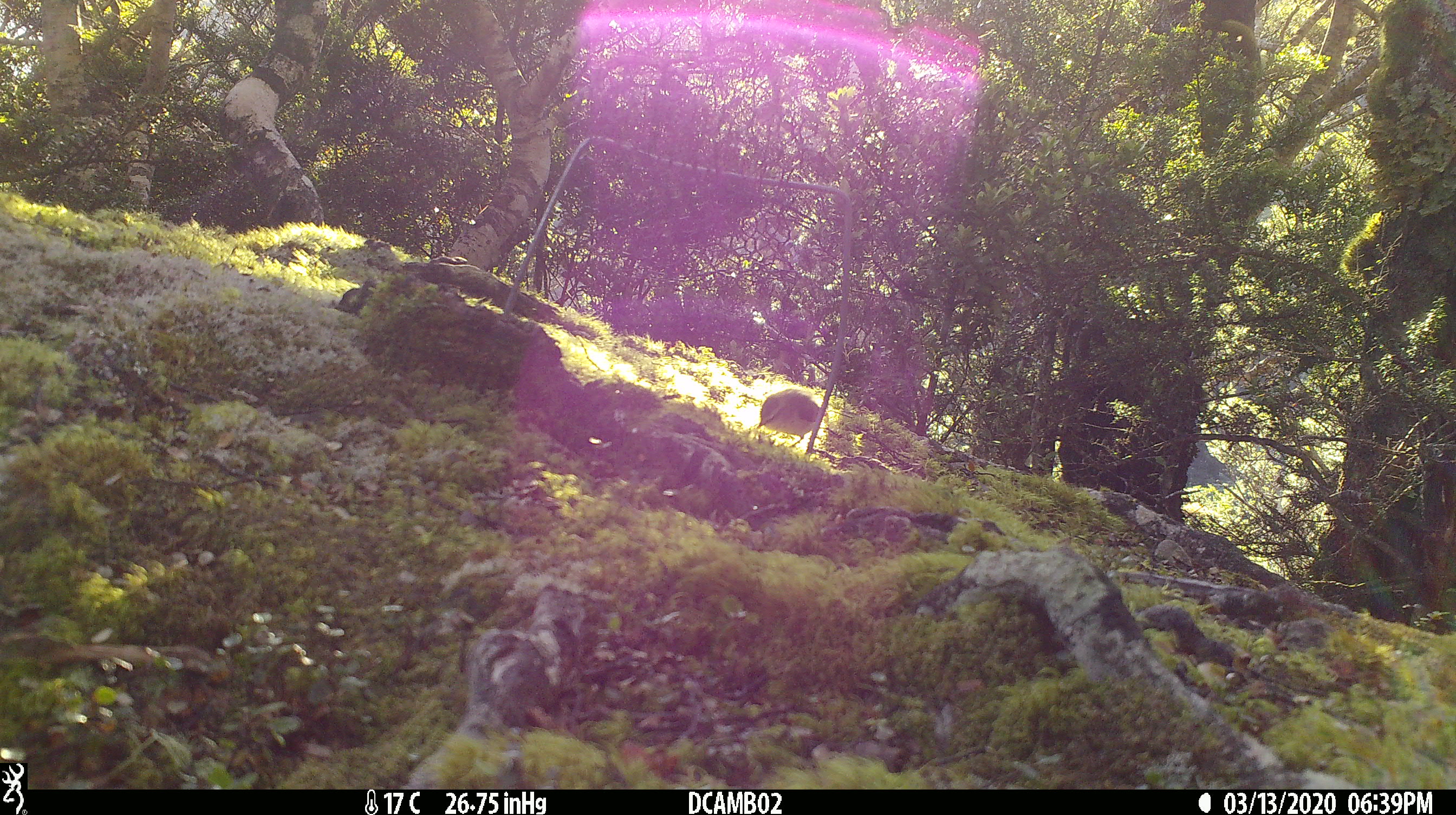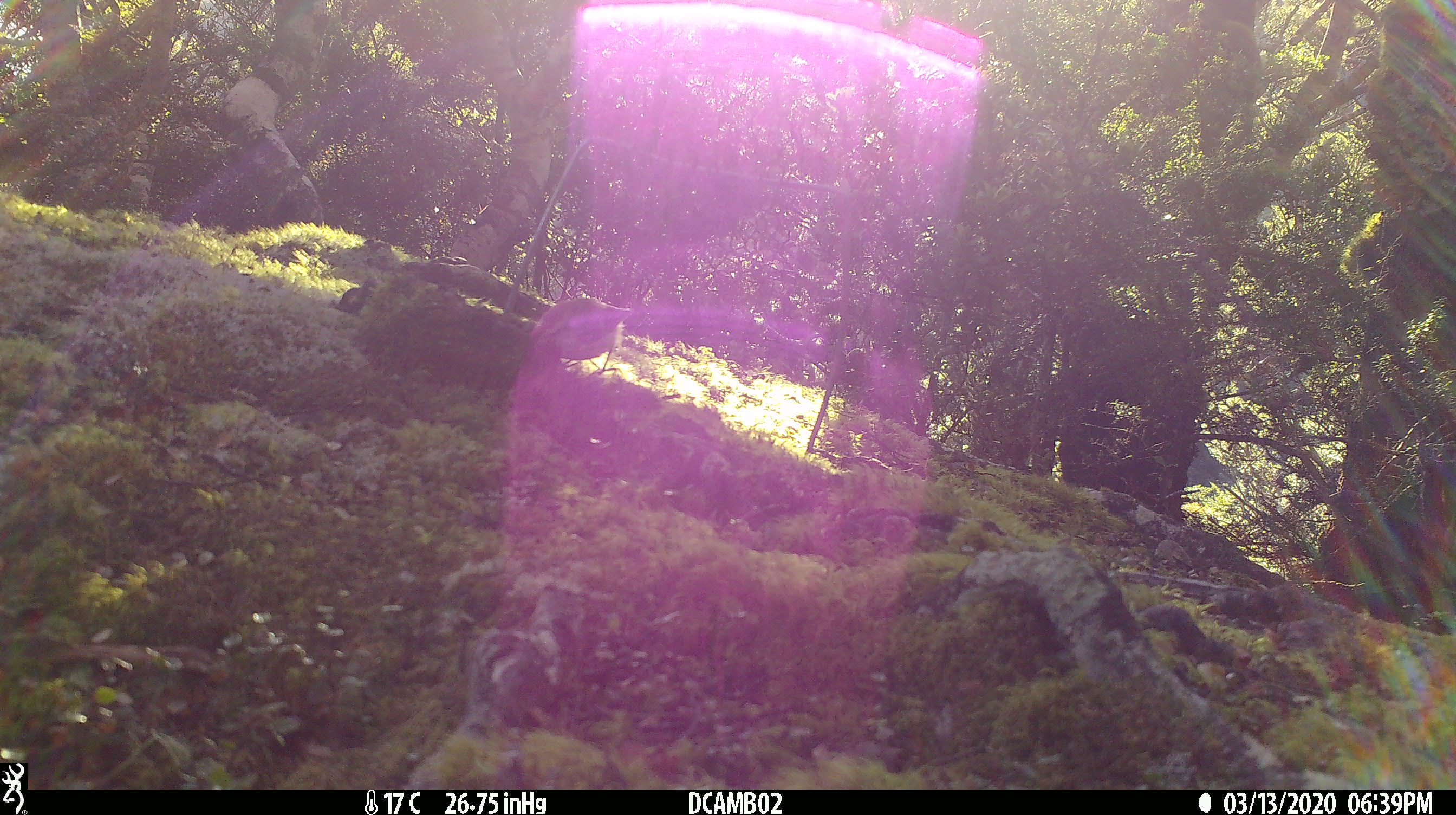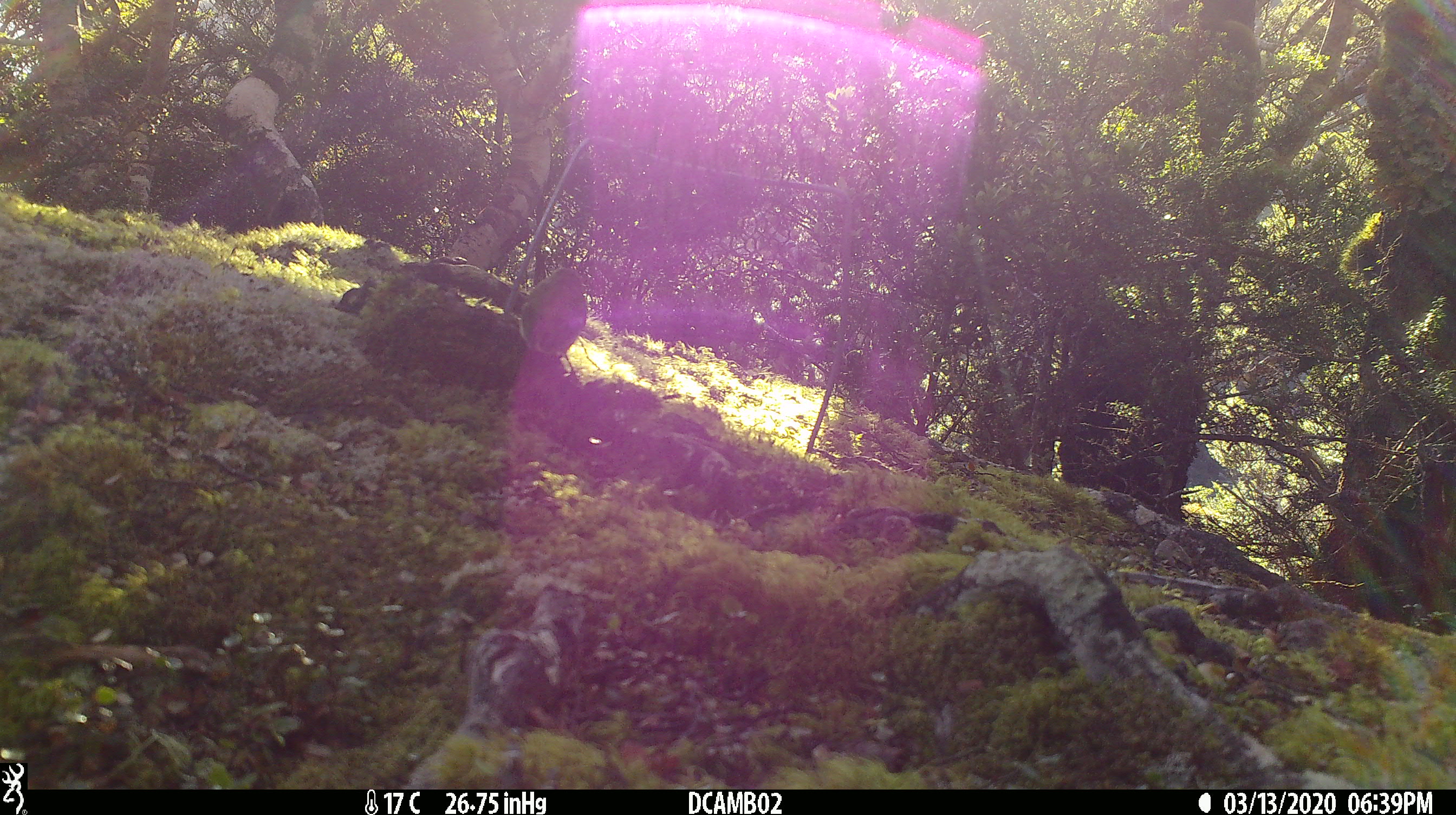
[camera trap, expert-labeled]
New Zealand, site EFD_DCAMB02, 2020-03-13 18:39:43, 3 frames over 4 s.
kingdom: Animalia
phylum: Chordata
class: Aves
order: Passeriformes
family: Acanthisittidae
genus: Acanthisitta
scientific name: Acanthisitta chloris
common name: rifleman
Rifleman (Acanthisitta chloris).